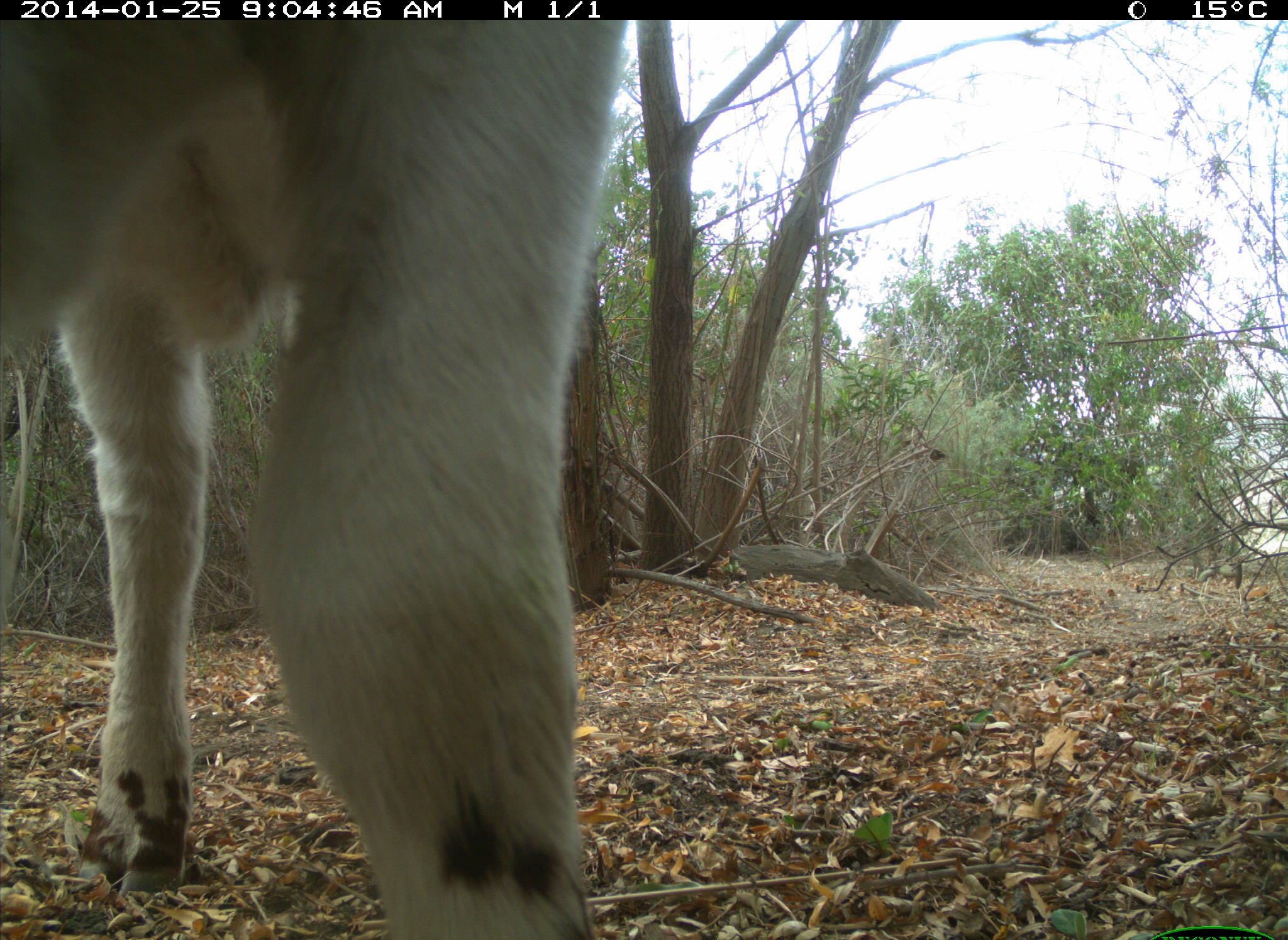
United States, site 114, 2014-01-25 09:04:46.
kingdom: Animalia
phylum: Chordata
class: Mammalia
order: Artiodactyla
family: Bovidae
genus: Bos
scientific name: Bos taurus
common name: cow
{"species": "cow (Bos taurus)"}